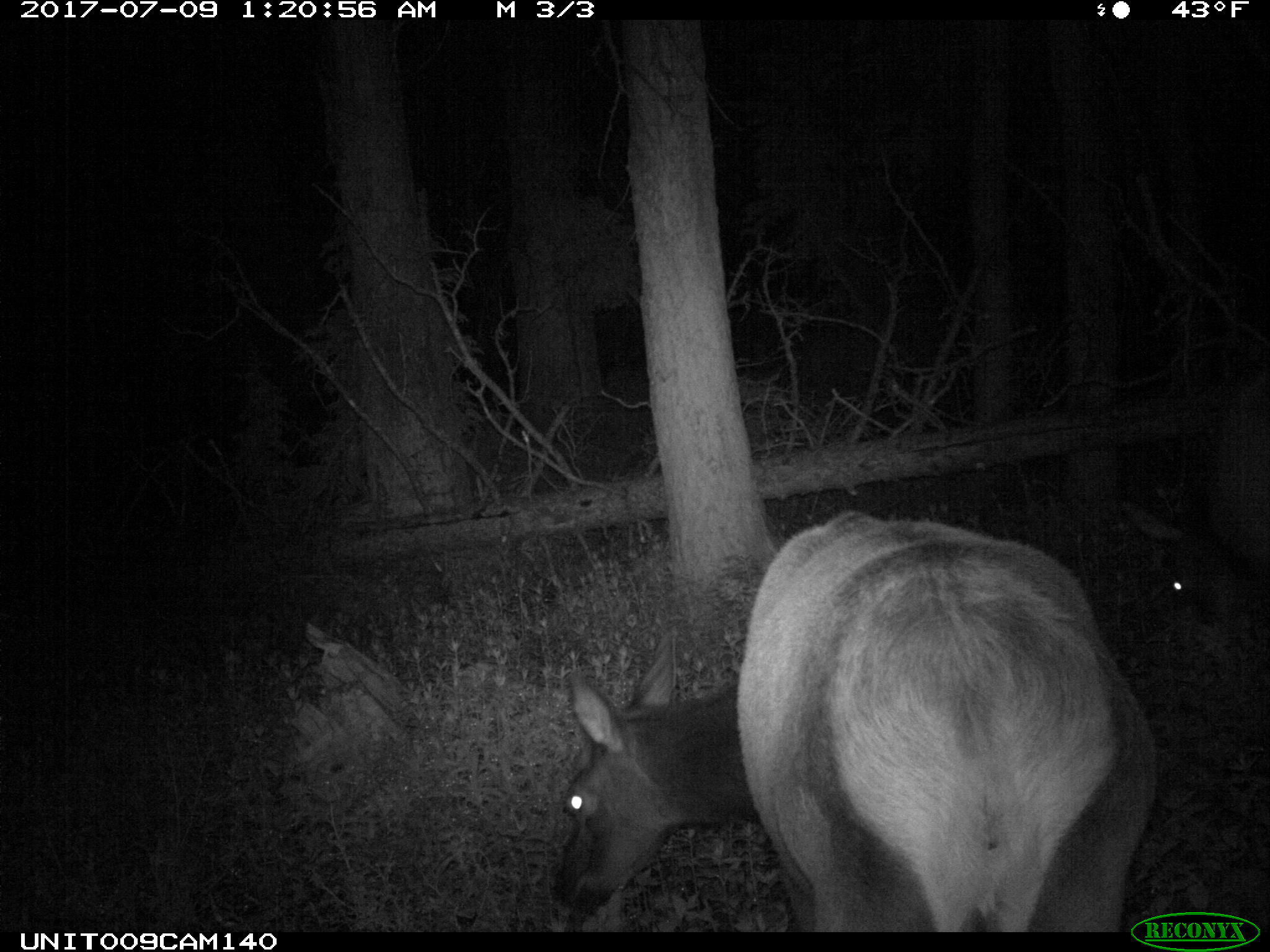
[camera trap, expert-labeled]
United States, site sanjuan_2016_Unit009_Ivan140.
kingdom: Animalia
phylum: Chordata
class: Mammalia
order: Artiodactyla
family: Cervidae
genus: Cervus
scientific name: Cervus elaphus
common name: red deer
Cervus elaphus (red deer).